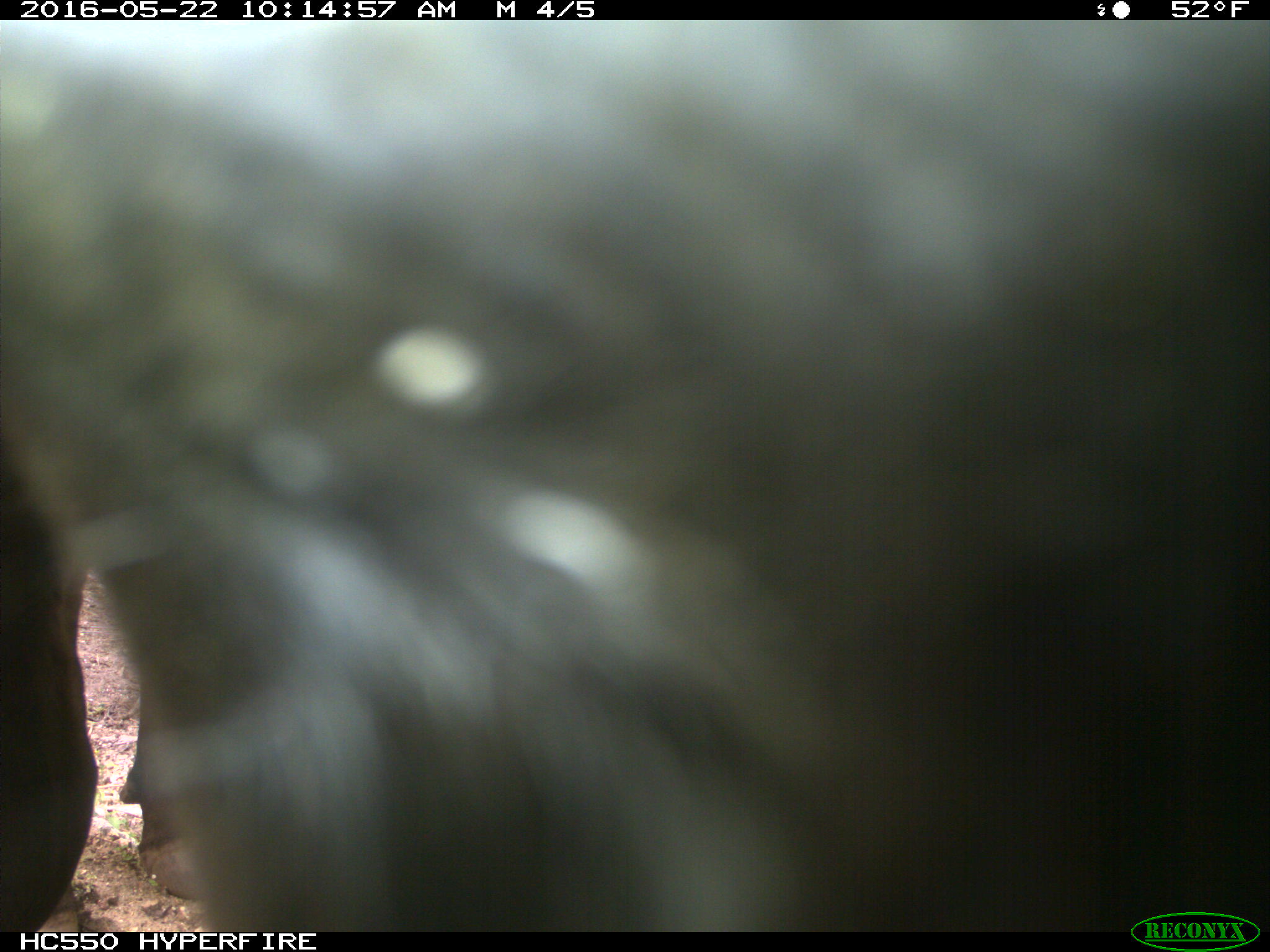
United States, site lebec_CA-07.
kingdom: Animalia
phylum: Chordata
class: Mammalia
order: Artiodactyla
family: Bovidae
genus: Bos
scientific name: Bos taurus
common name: domestic cow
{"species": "Bos taurus (domestic cow)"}